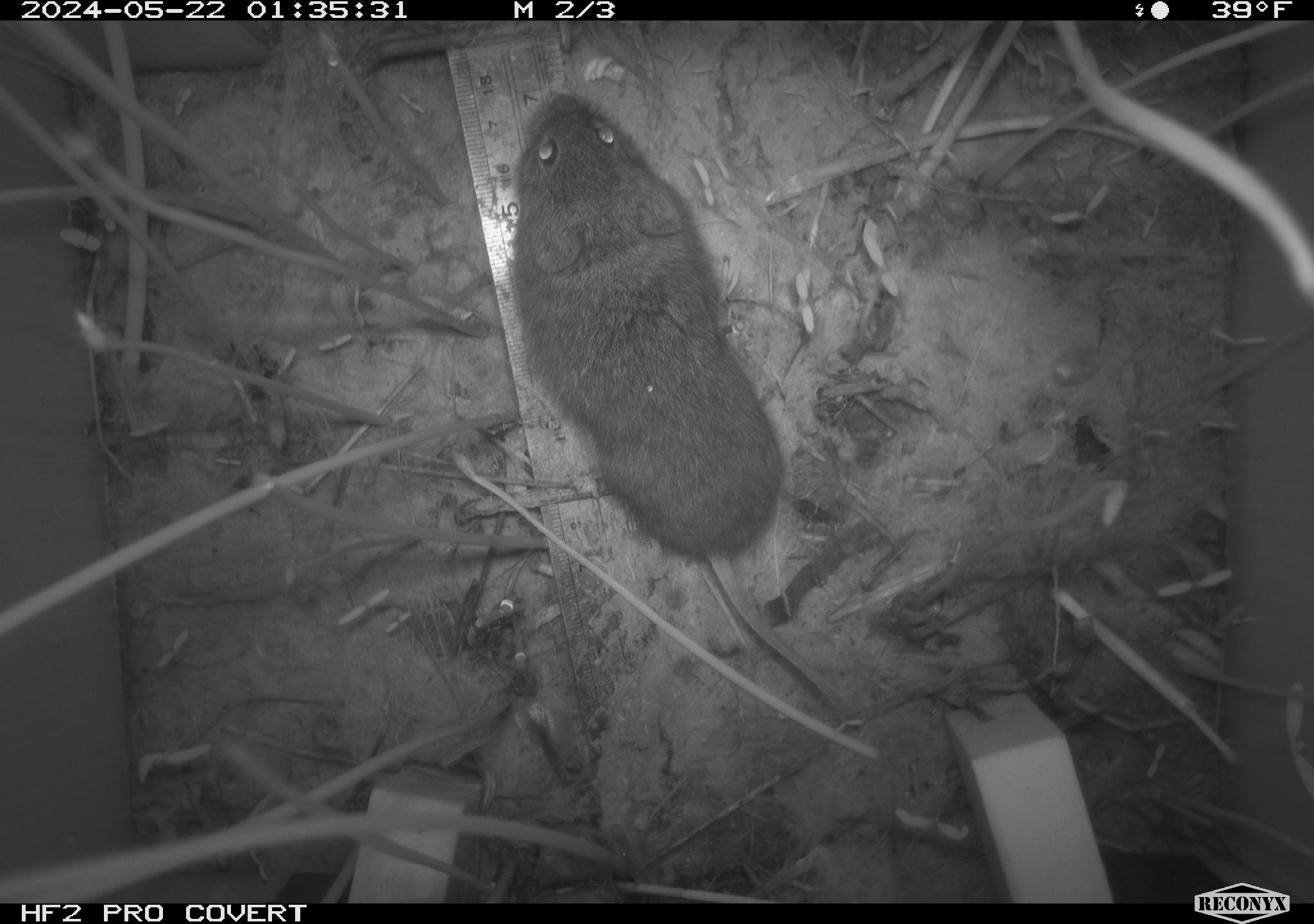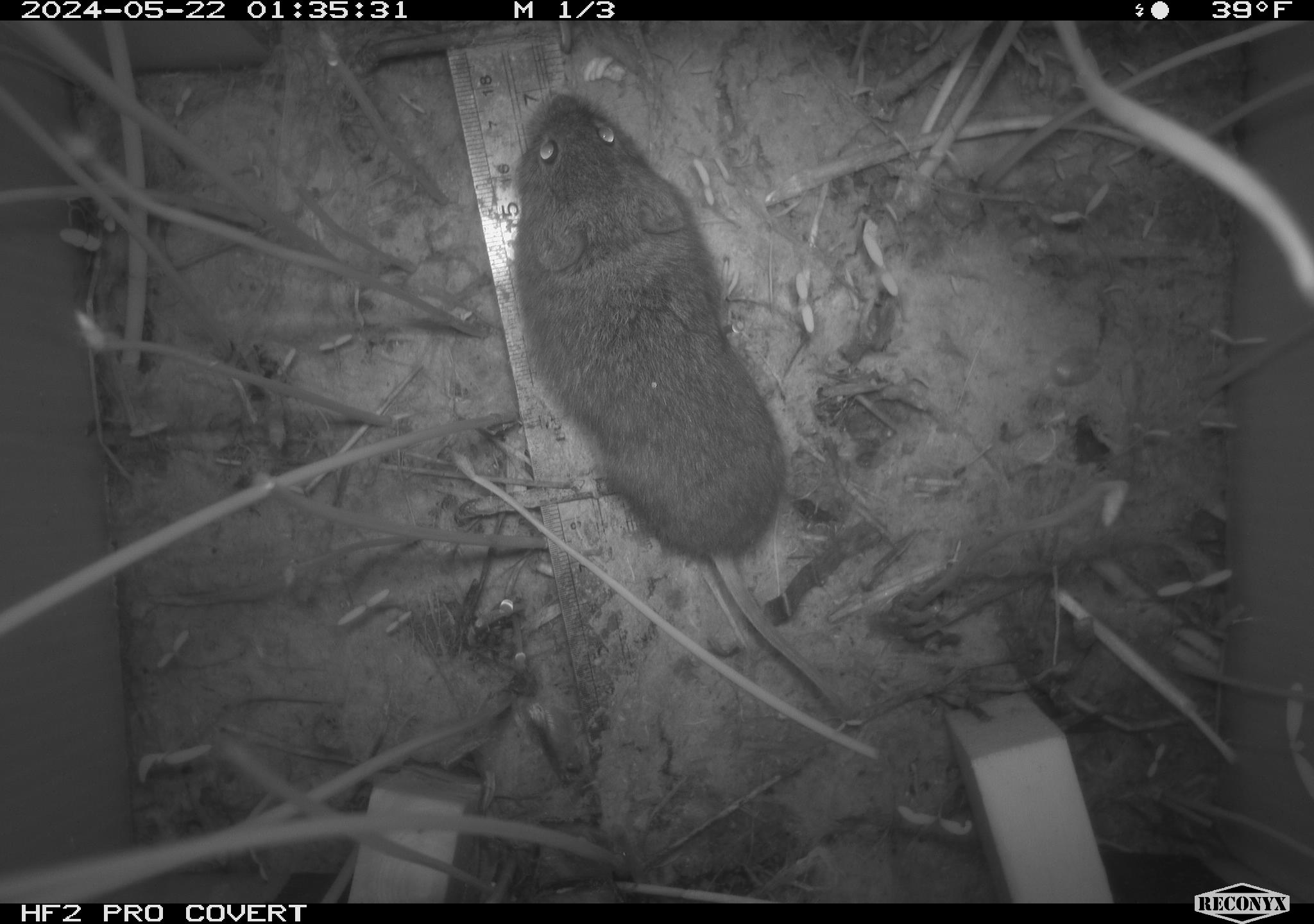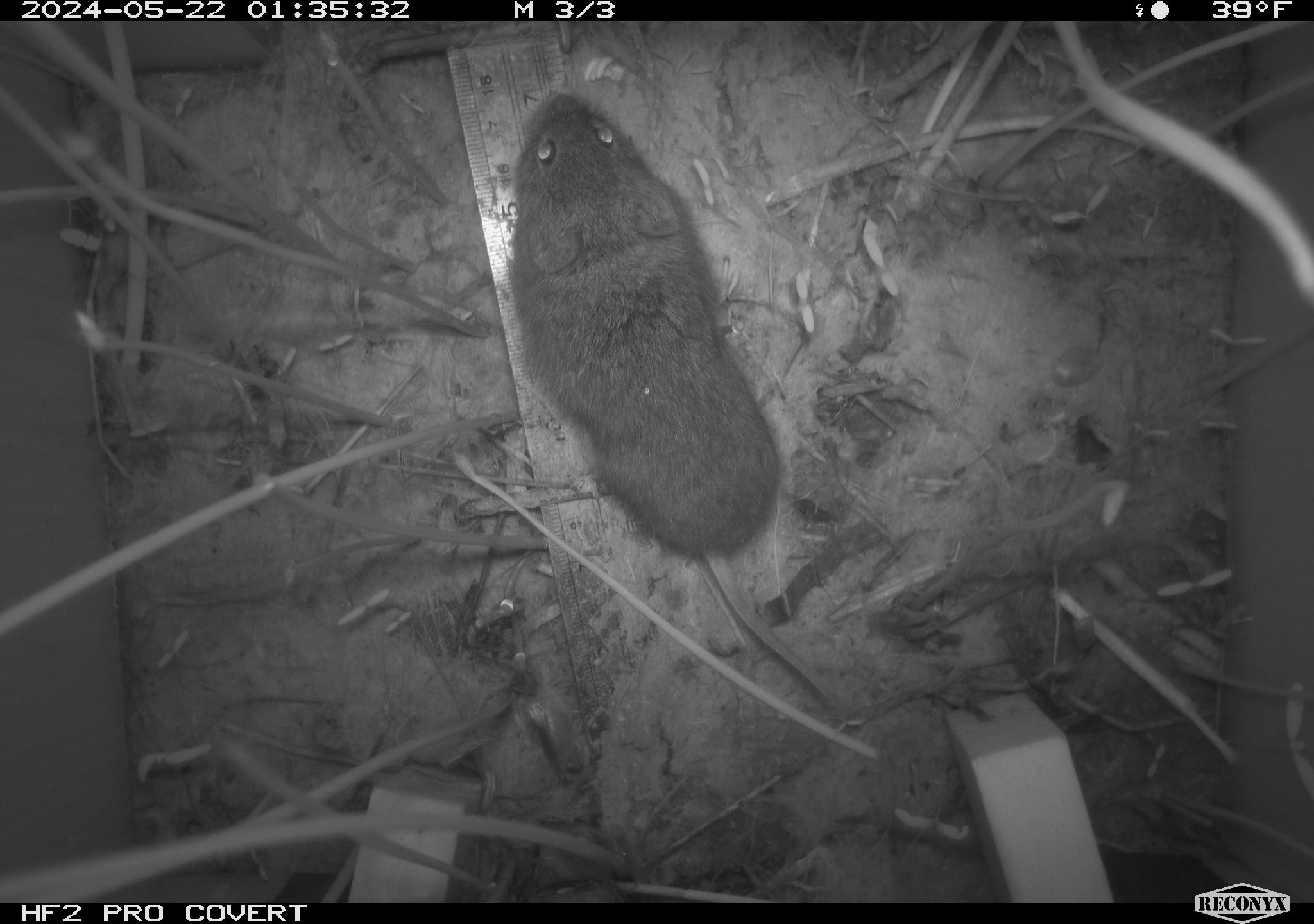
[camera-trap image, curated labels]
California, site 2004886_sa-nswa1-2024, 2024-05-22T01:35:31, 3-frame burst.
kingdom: Animalia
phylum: Chordata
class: Mammalia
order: Rodentia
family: Cricetidae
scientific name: Arvicolinae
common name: voles, lemmings, and muskrats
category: arvicolinae subfamily